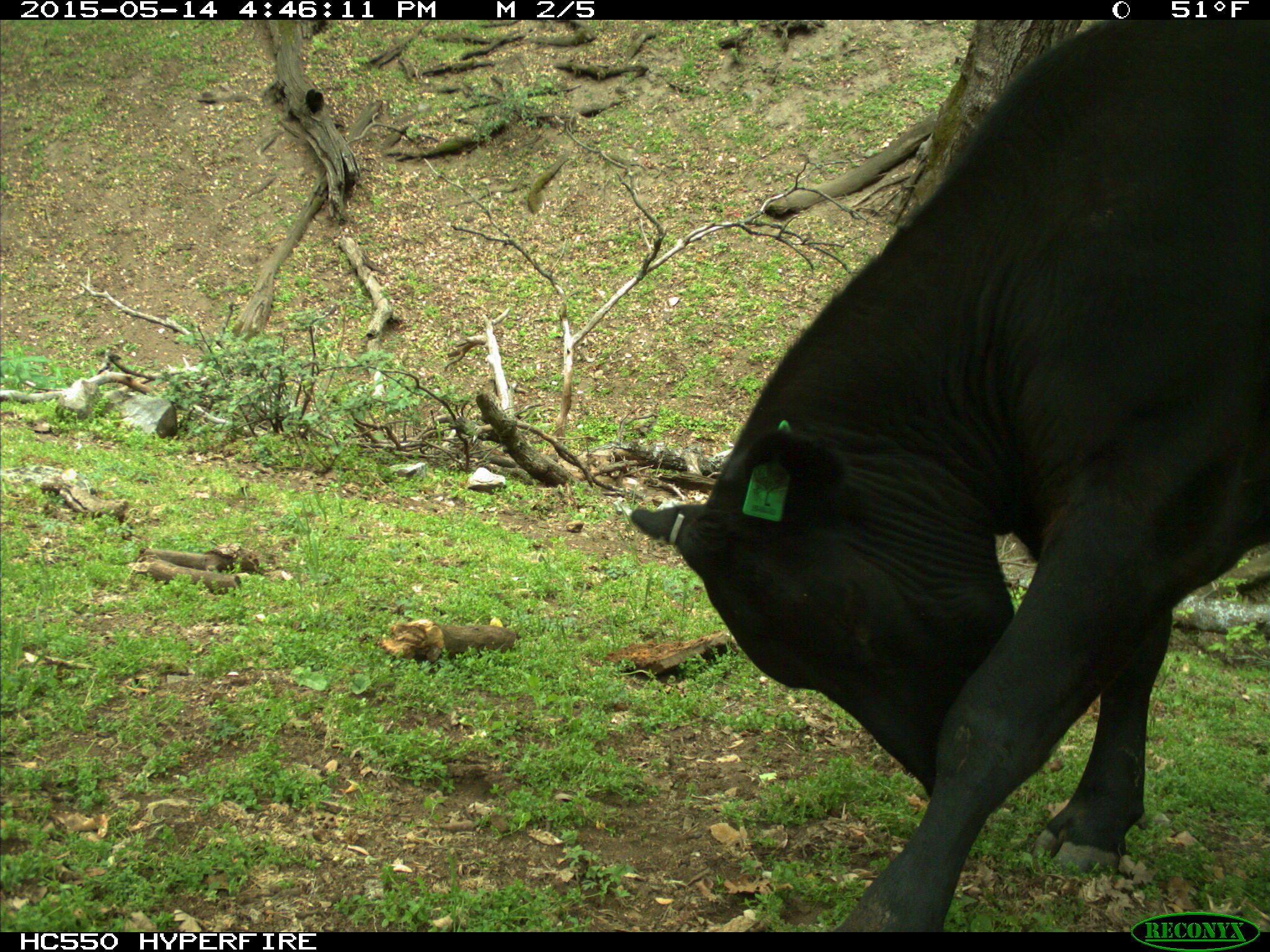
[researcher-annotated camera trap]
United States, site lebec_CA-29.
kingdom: Animalia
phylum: Chordata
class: Mammalia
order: Artiodactyla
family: Bovidae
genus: Bos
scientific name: Bos taurus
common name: domestic cow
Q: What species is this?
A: Bos taurus (domestic cow).